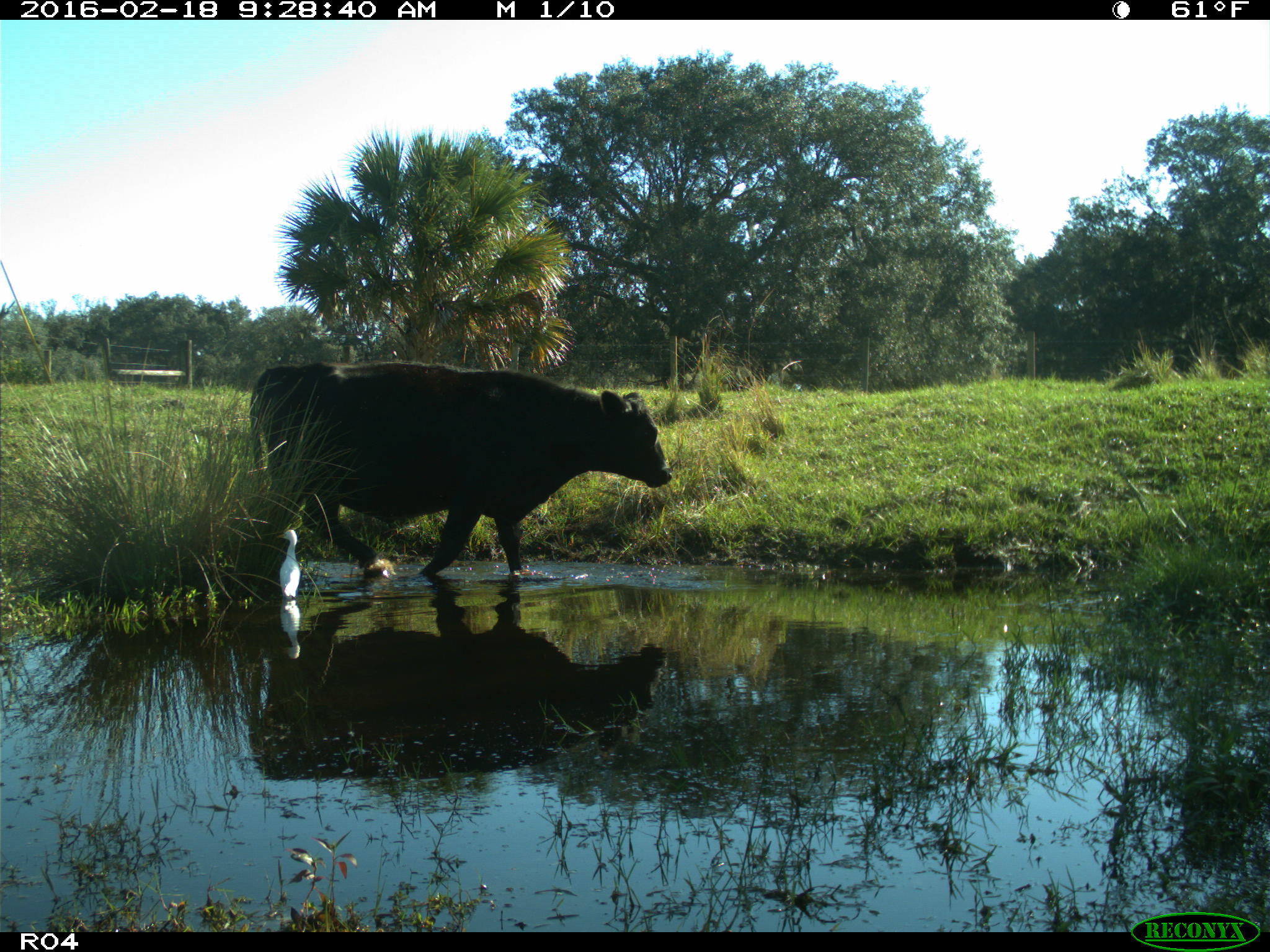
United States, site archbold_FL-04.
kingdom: Animalia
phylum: Chordata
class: Mammalia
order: Artiodactyla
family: Bovidae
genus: Bos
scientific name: Bos taurus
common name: domestic cow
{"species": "Bos taurus (domestic cow)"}